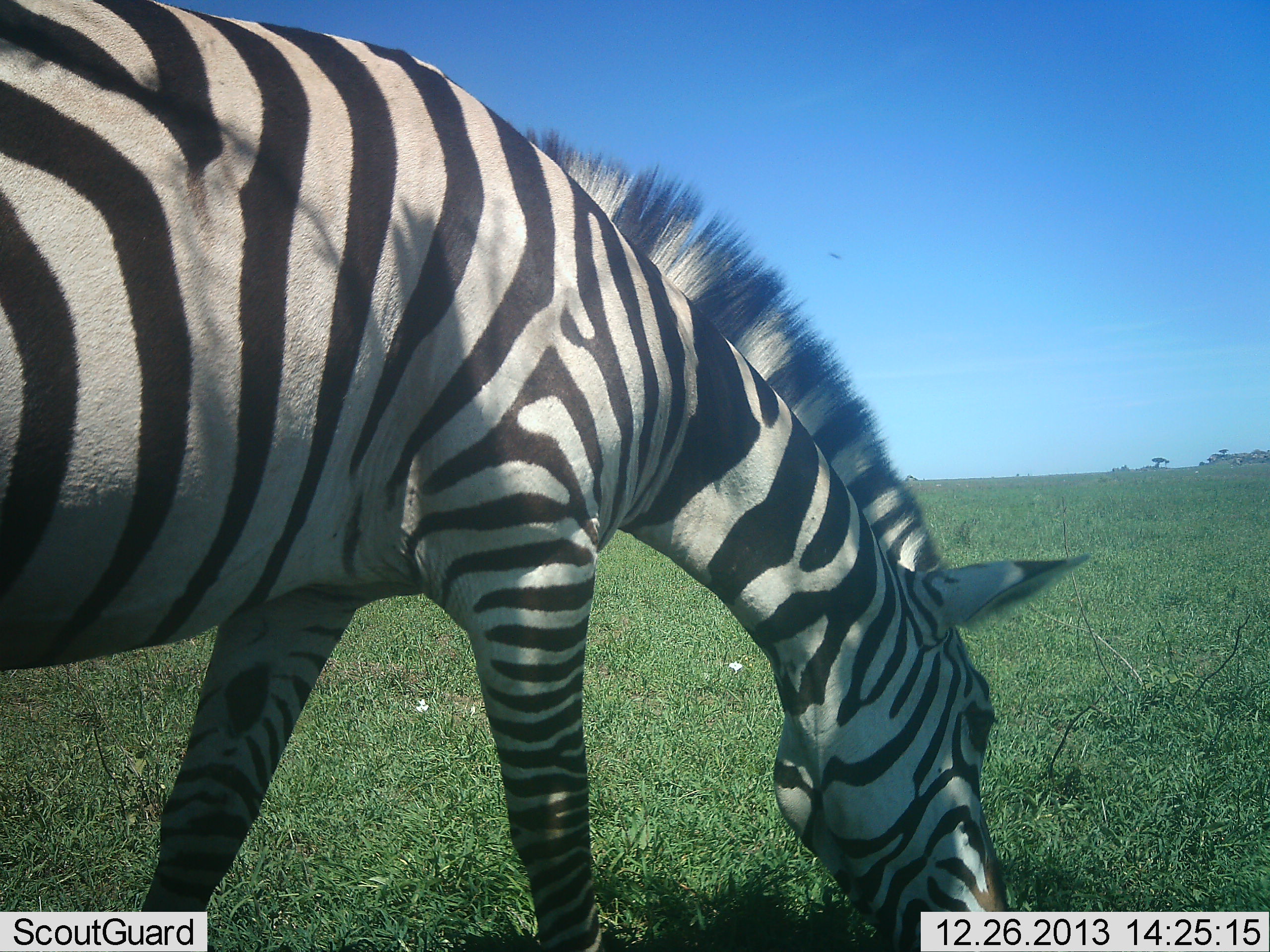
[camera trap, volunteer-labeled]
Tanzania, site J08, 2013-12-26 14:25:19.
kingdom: Animalia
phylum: Chordata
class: Mammalia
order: Perissodactyla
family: Equidae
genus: Equus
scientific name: Equus quagga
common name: plains zebra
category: zebra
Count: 1.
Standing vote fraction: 0%.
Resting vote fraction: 0%.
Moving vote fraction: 0%.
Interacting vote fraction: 0%.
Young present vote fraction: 0%.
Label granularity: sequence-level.